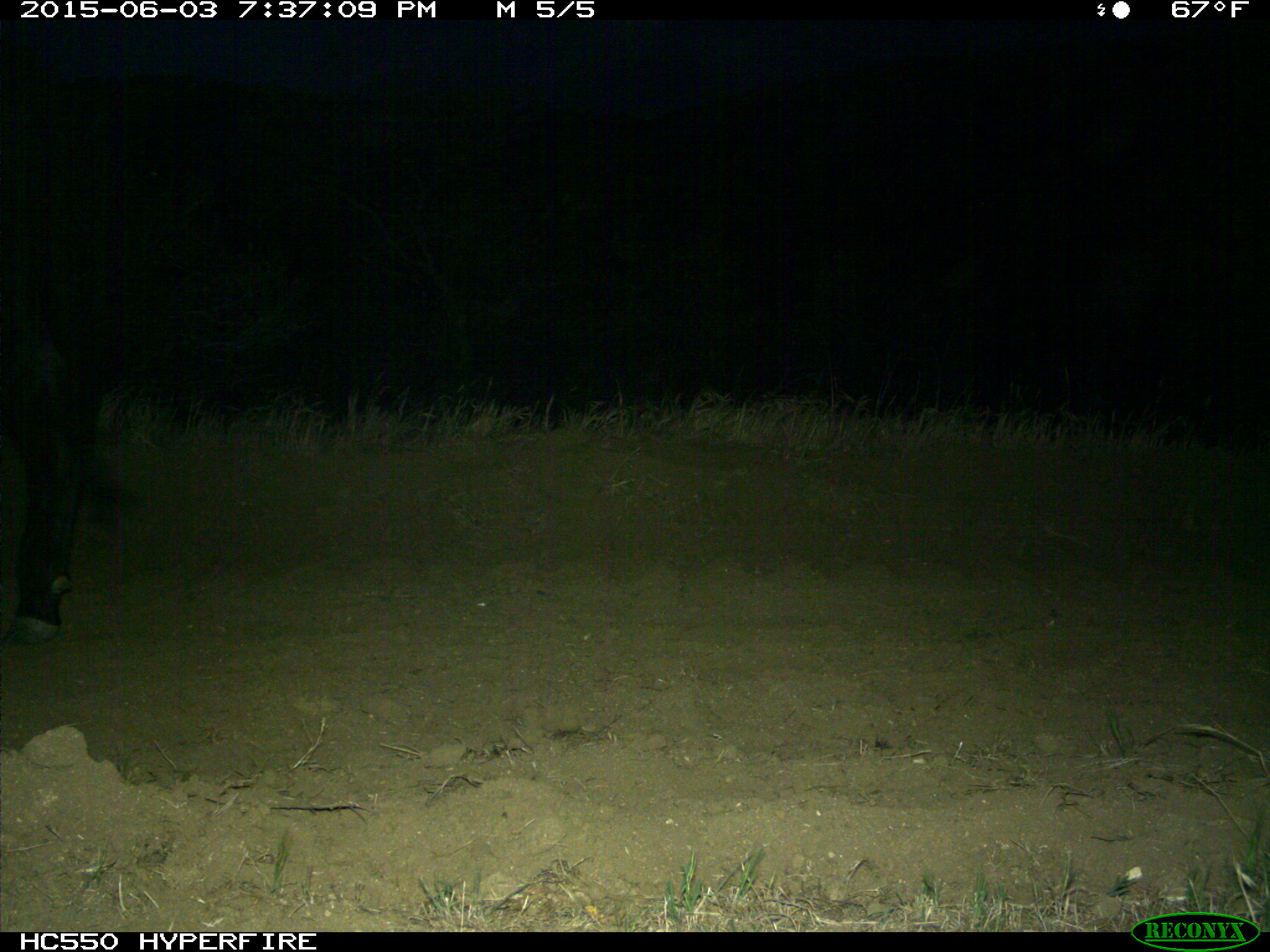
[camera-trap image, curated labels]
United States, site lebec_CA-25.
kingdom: Animalia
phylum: Chordata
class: Mammalia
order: Artiodactyla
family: Bovidae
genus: Bos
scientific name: Bos taurus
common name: domestic cow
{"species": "Bos taurus (domestic cow)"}